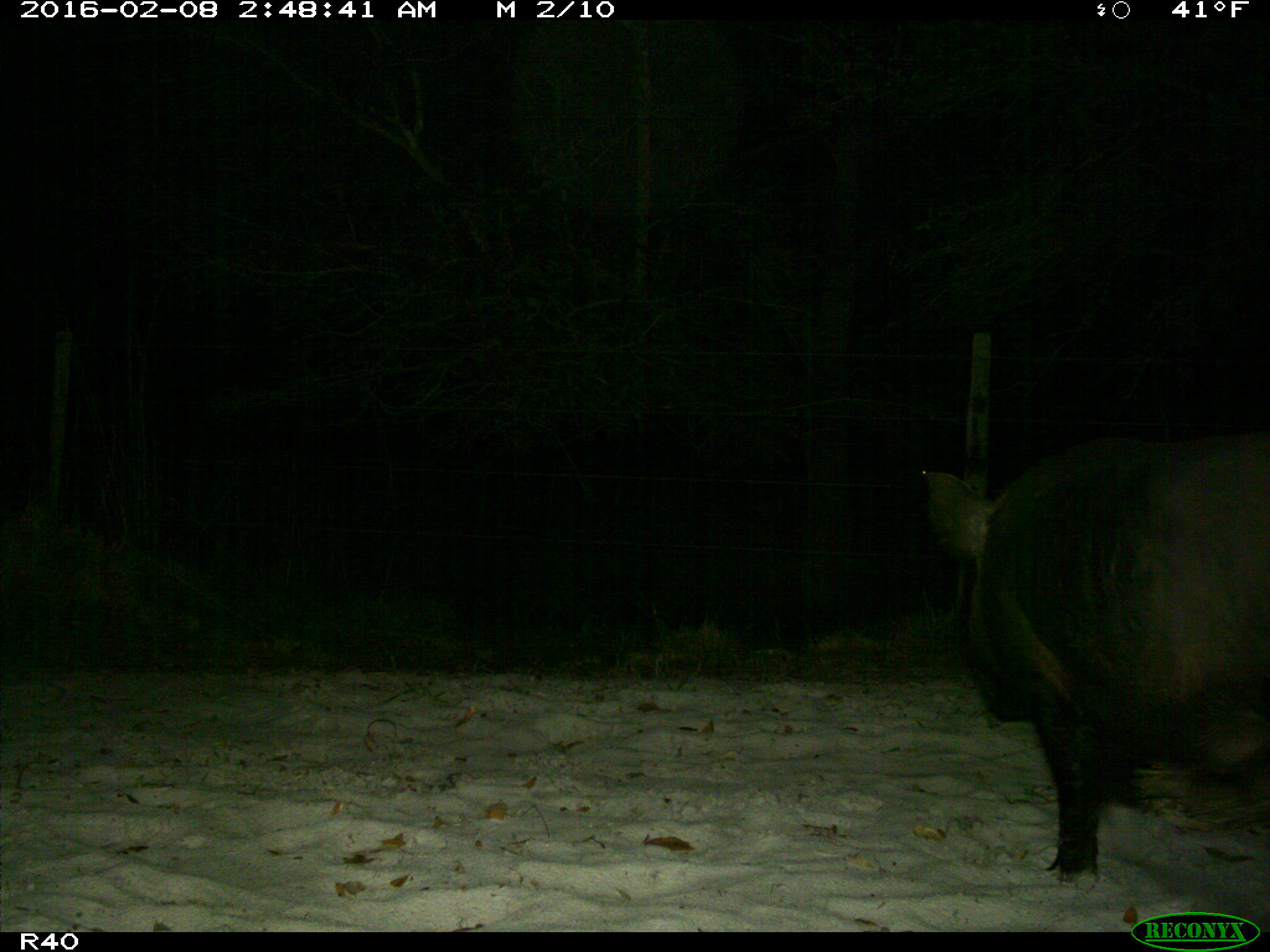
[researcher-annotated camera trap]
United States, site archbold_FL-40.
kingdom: Animalia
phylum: Chordata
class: Mammalia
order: Artiodactyla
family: Suidae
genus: Sus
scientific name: Sus scrofa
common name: wild boar